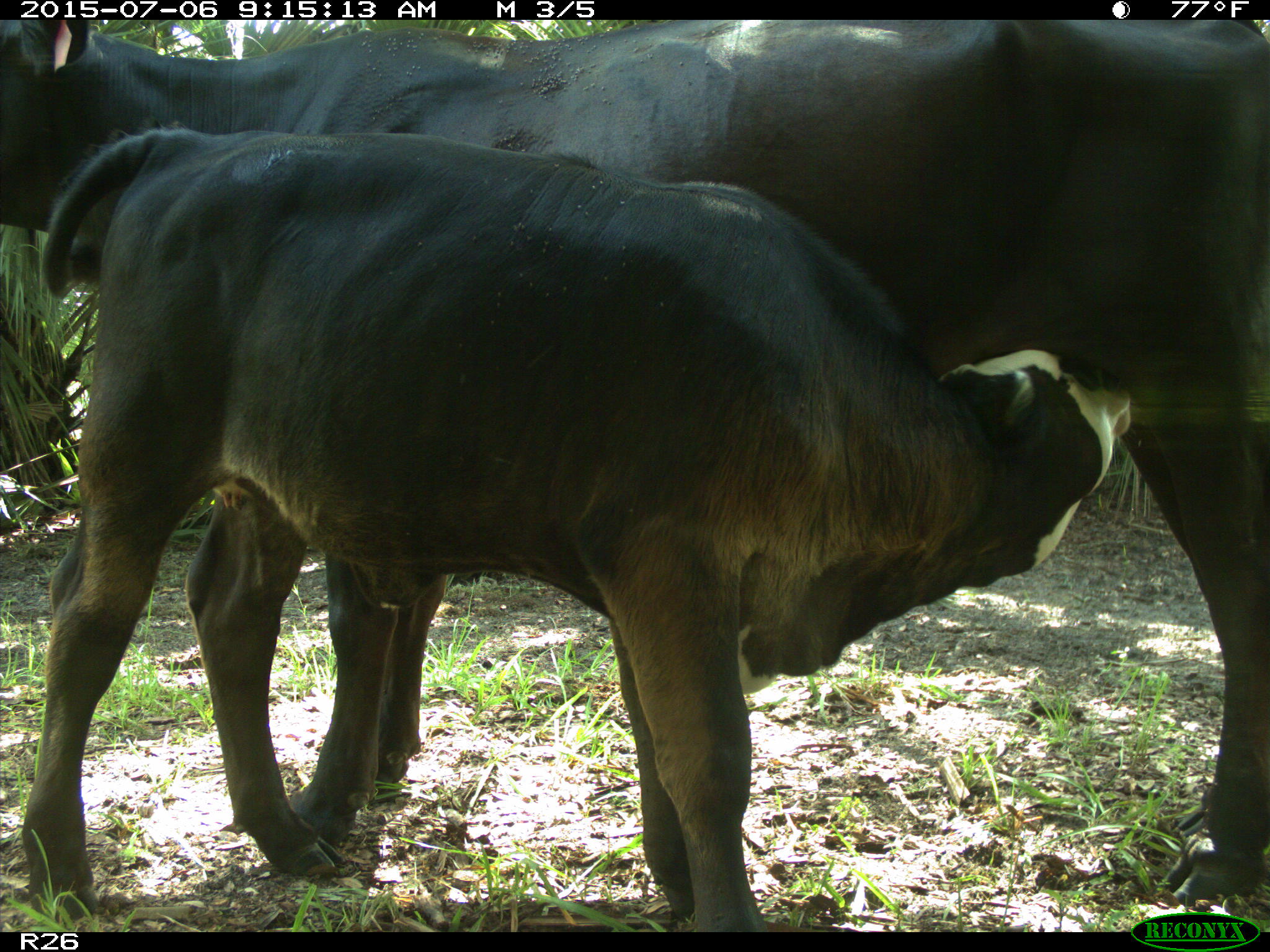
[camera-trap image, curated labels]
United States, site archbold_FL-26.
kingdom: Animalia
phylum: Chordata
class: Mammalia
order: Artiodactyla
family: Bovidae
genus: Bos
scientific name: Bos taurus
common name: domestic cow